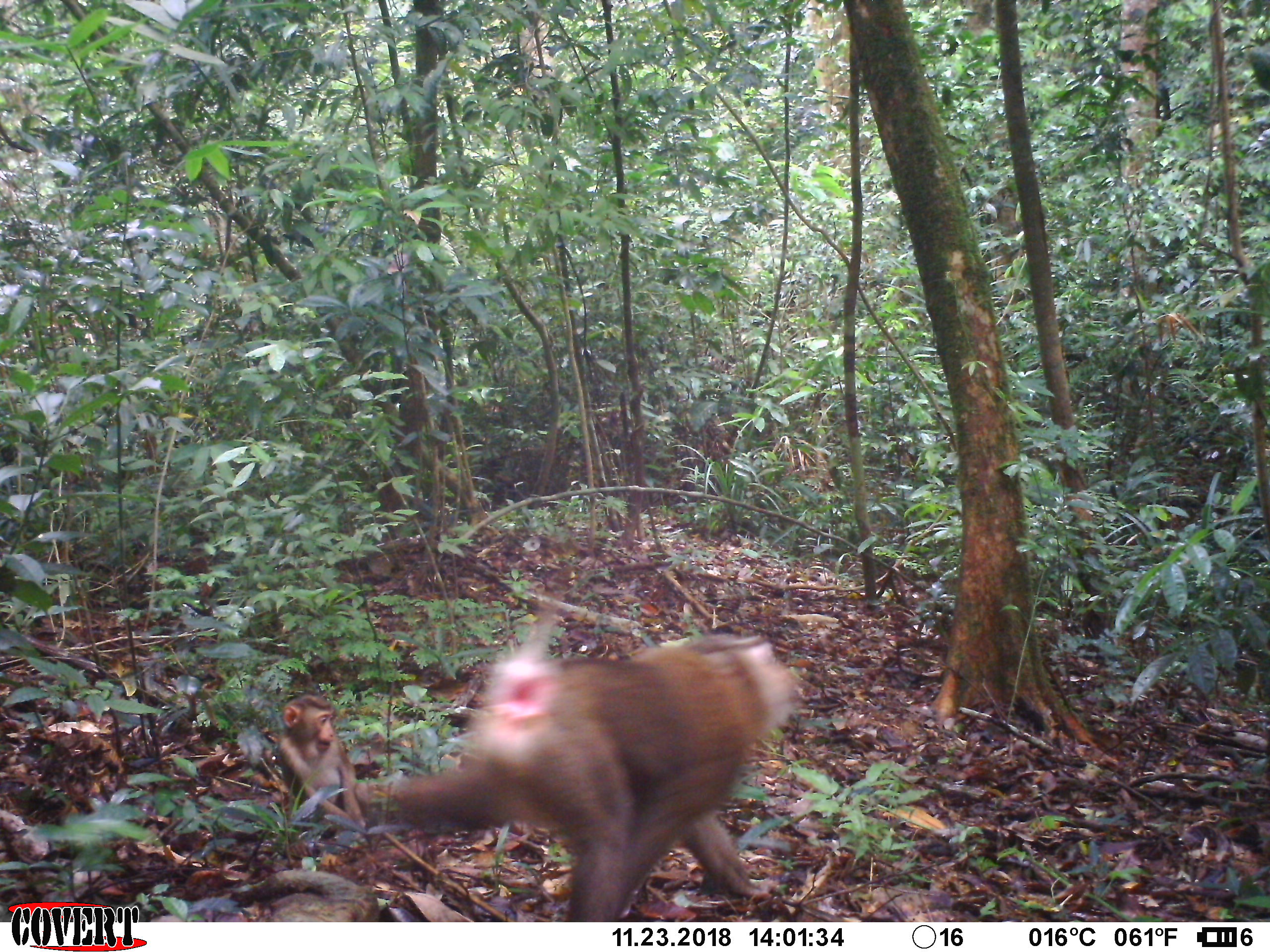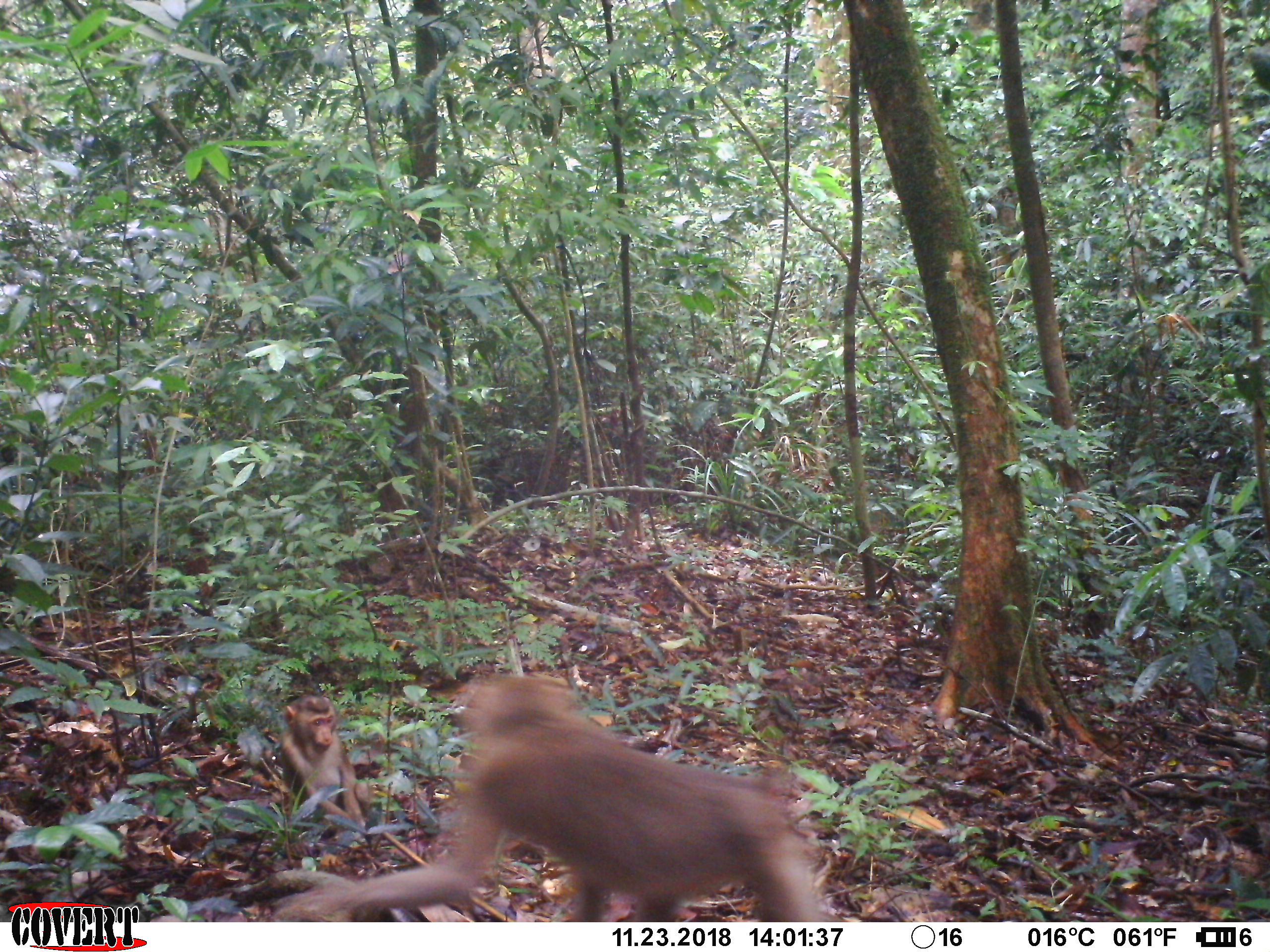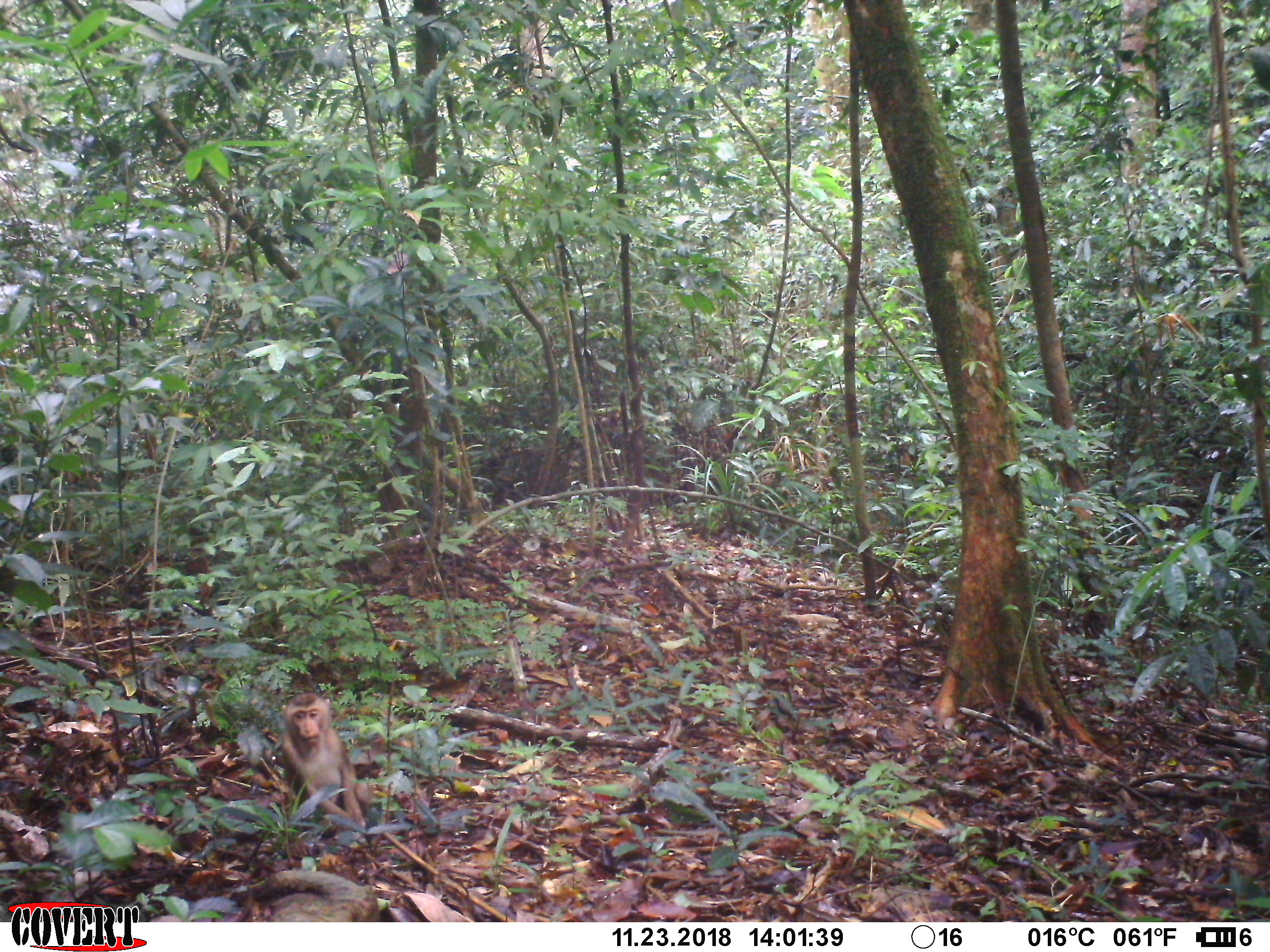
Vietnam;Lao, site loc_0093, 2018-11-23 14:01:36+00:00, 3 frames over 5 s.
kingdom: Animalia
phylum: Chordata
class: Mammalia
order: Primates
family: Cercopithecidae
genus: Macaca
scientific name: Macaca nemestrina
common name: pig-tailed macaque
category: pig tailed macaque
Pig tailed macaque (pig-tailed macaque) (Macaca nemestrina). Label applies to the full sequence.